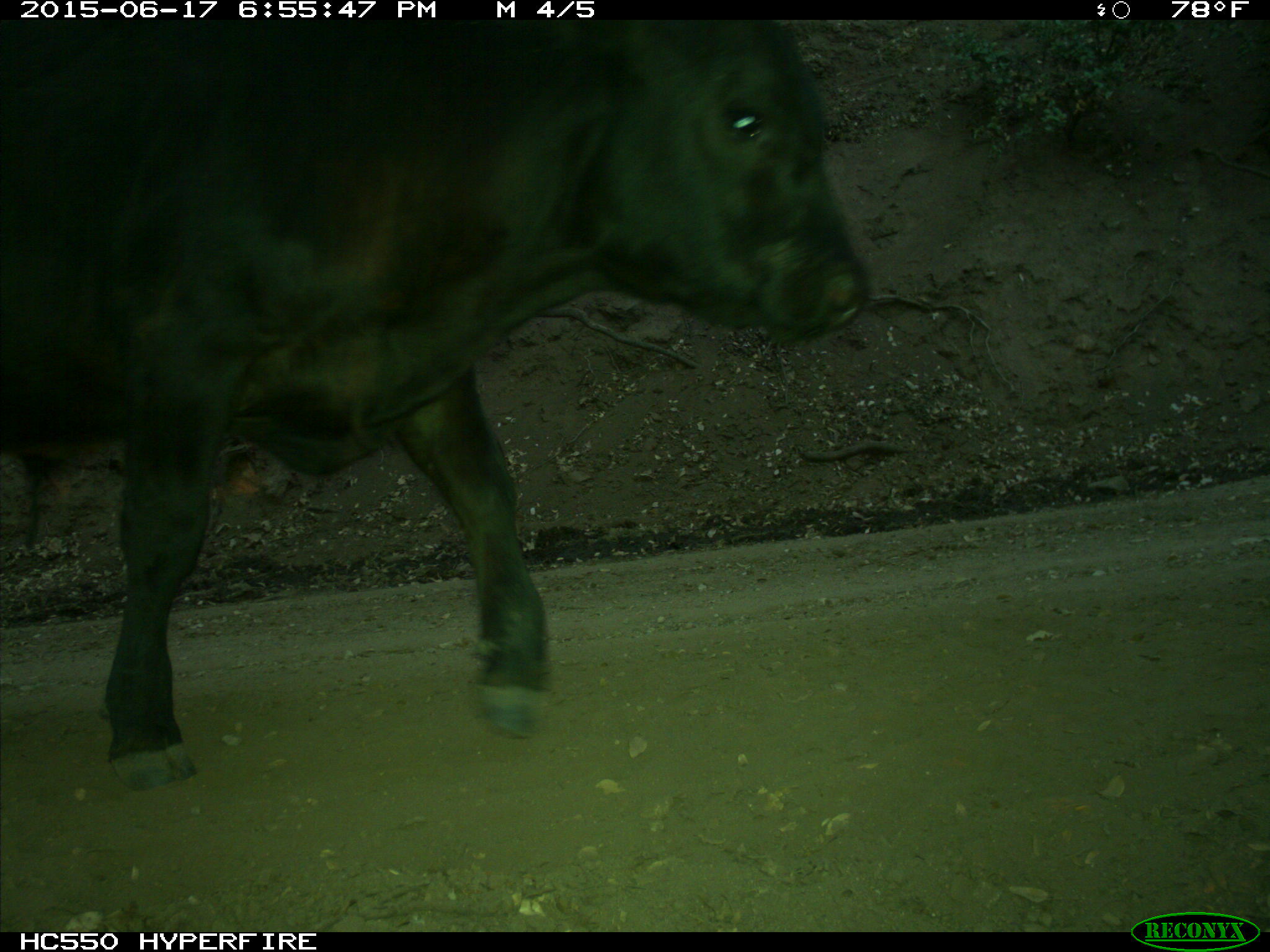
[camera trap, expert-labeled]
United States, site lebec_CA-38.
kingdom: Animalia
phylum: Chordata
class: Mammalia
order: Artiodactyla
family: Bovidae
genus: Bos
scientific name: Bos taurus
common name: domestic cow